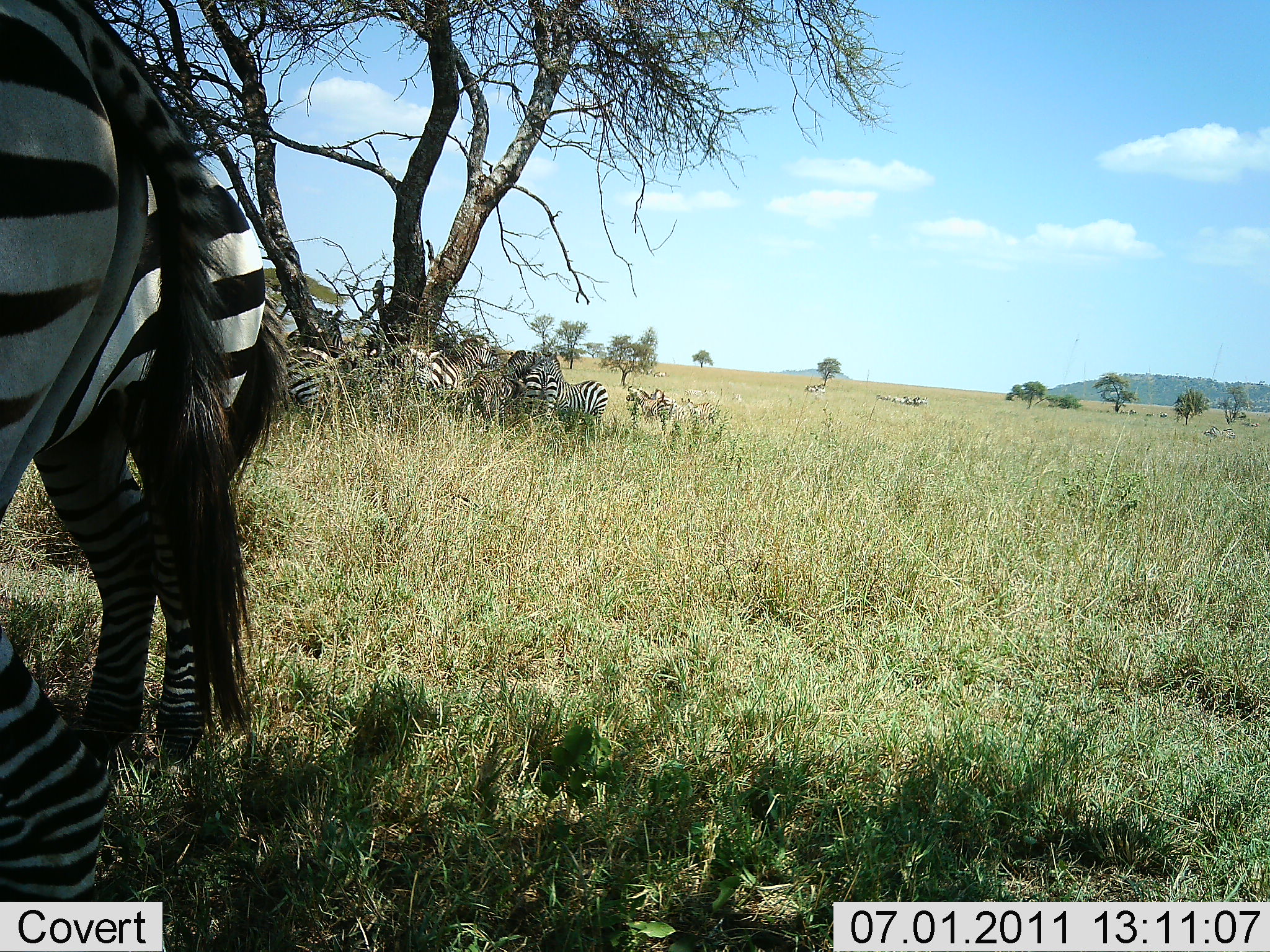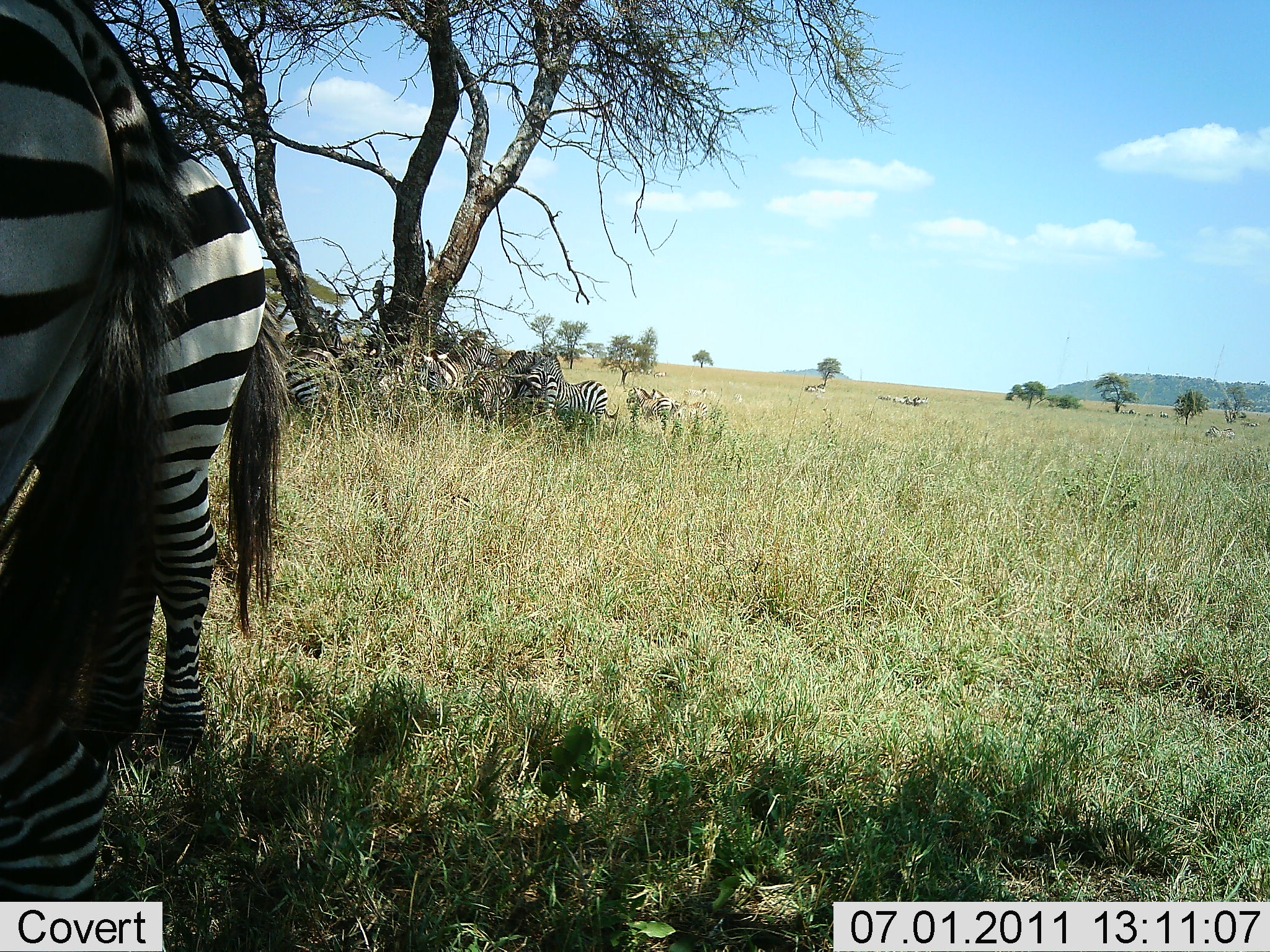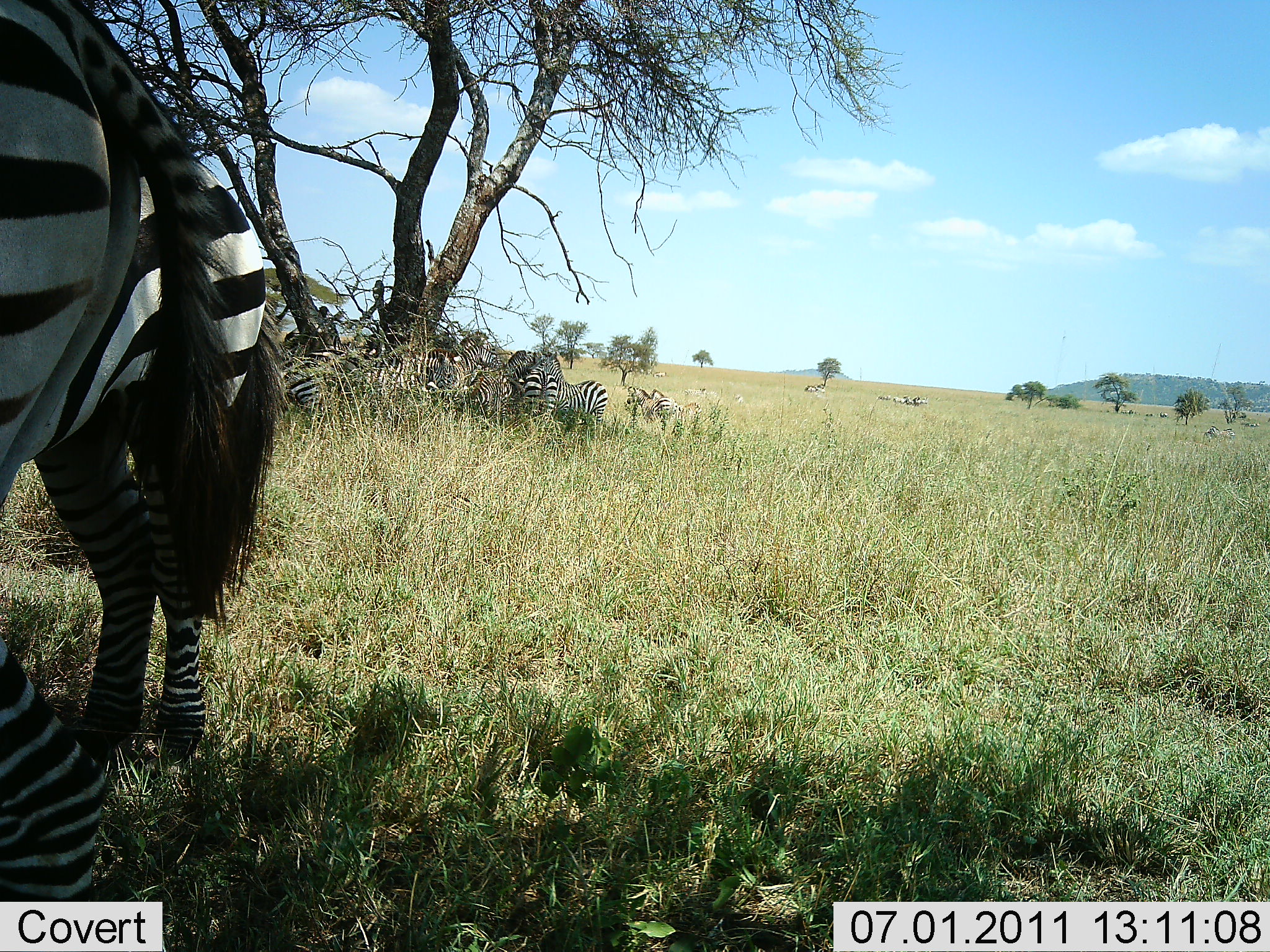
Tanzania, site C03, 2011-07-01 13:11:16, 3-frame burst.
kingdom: Animalia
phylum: Chordata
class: Mammalia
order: Perissodactyla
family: Equidae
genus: Equus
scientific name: Equus quagga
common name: plains zebra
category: zebra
Zebra (plains zebra) (Equus quagga), count 10. Behavior (volunteer vote fractions): standing 70%, resting 80%, moving 0%, interacting 10%. Young present (vote fraction): 0%. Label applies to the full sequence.